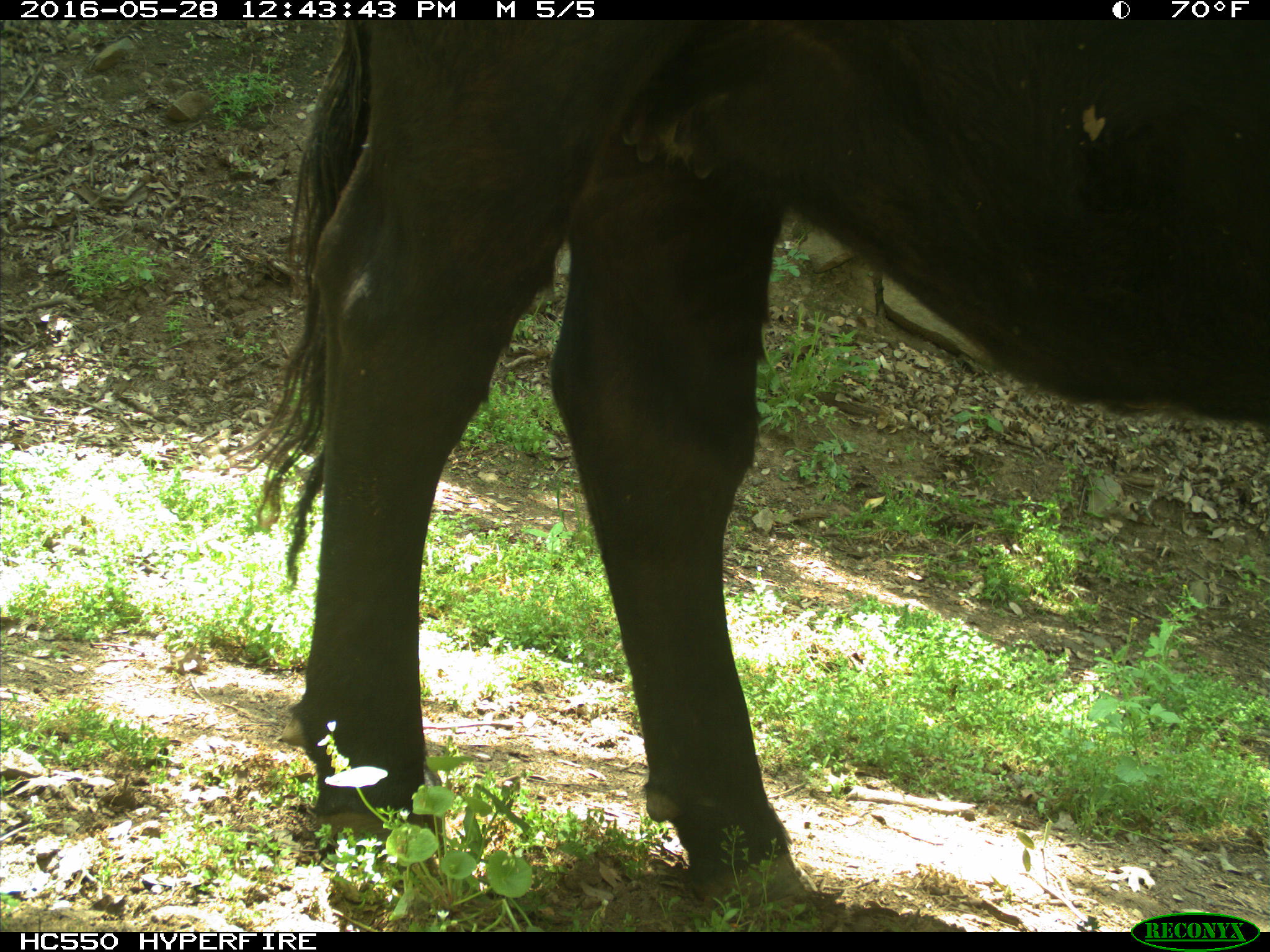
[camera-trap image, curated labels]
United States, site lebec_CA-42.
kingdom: Animalia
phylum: Chordata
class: Mammalia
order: Artiodactyla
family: Bovidae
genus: Bos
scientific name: Bos taurus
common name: domestic cow